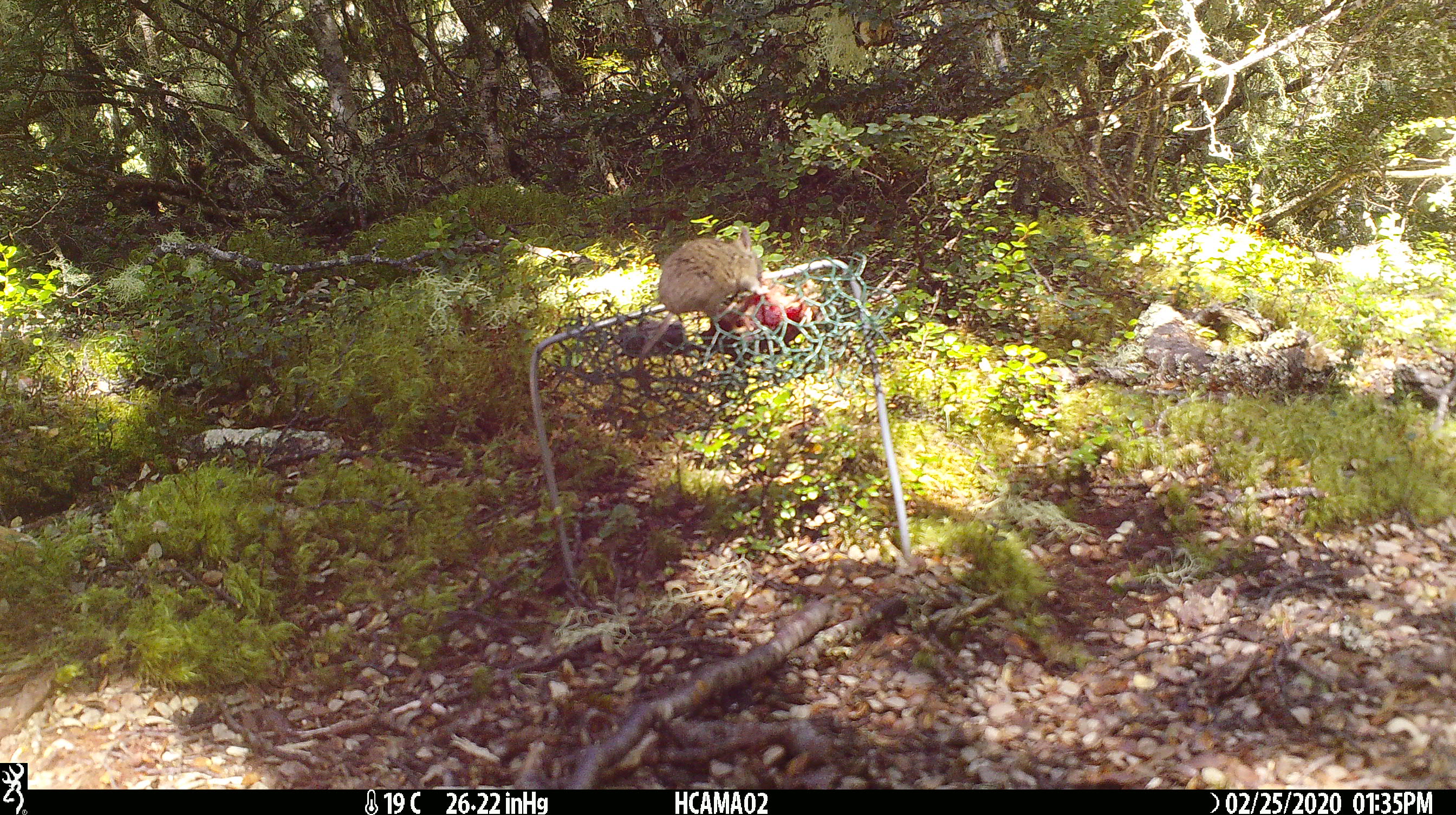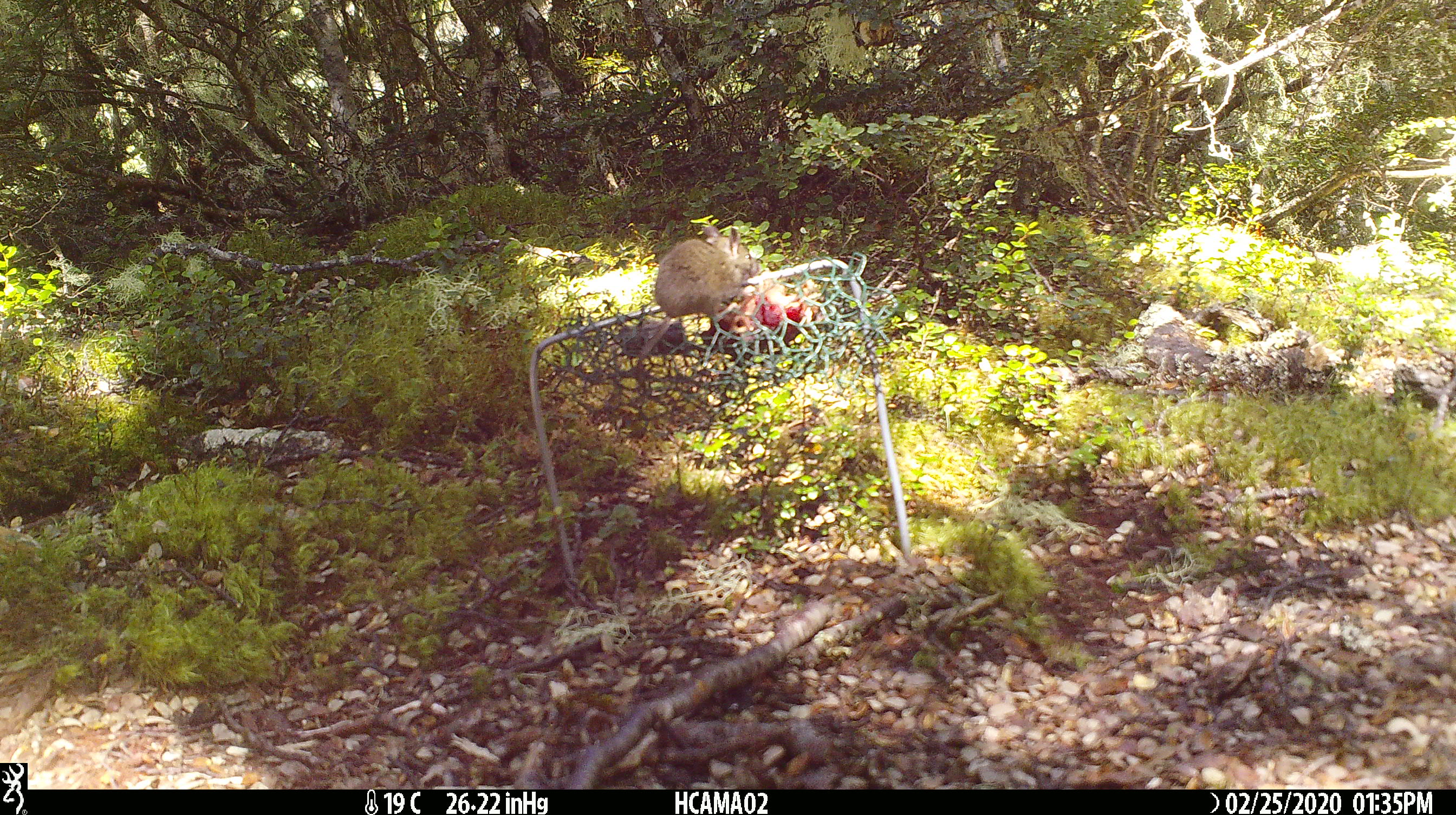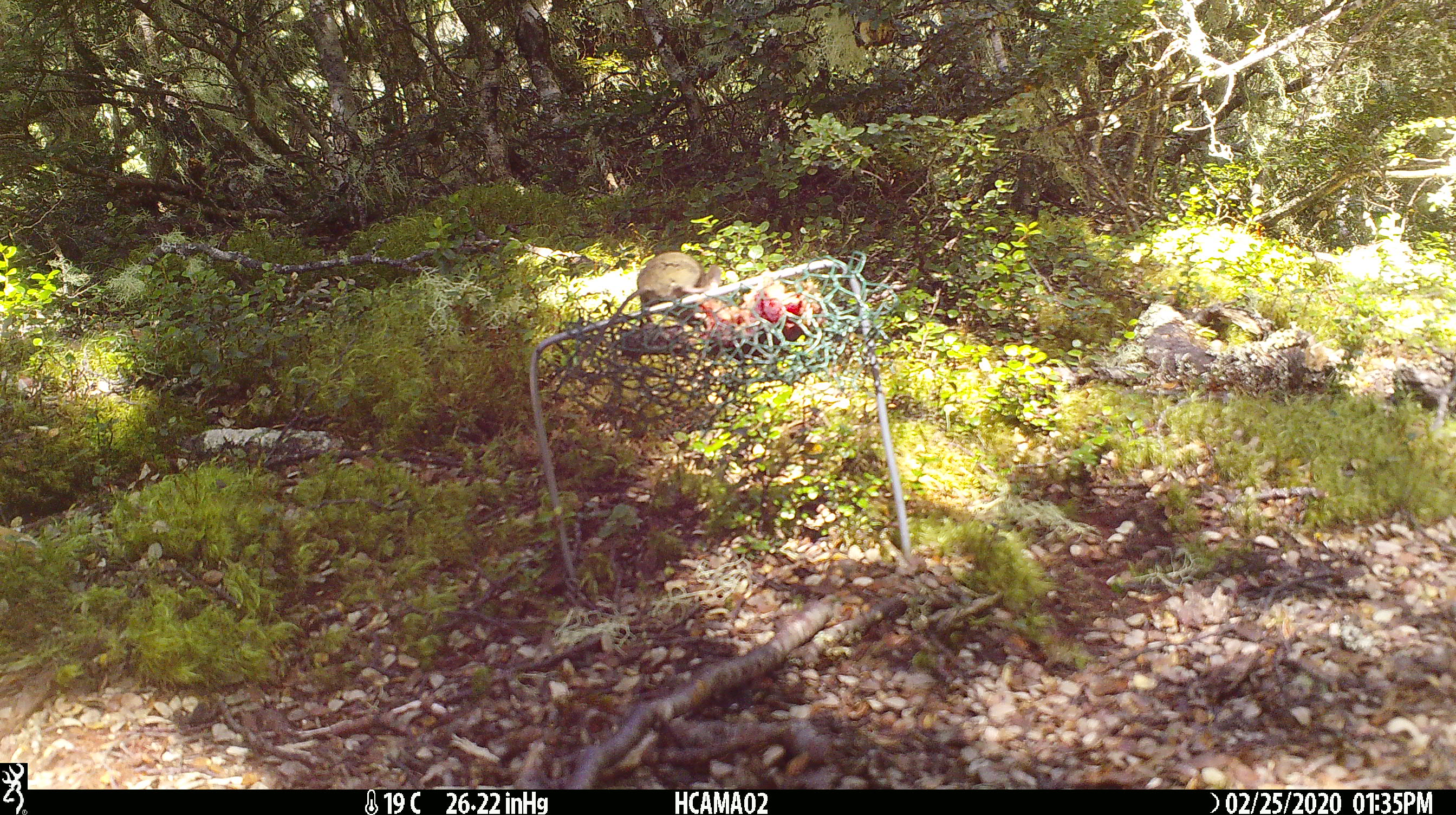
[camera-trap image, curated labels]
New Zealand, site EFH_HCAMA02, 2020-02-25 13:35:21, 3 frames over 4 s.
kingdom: Animalia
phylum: Chordata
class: Mammalia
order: Rodentia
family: Muridae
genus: Mus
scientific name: Mus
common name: mouse